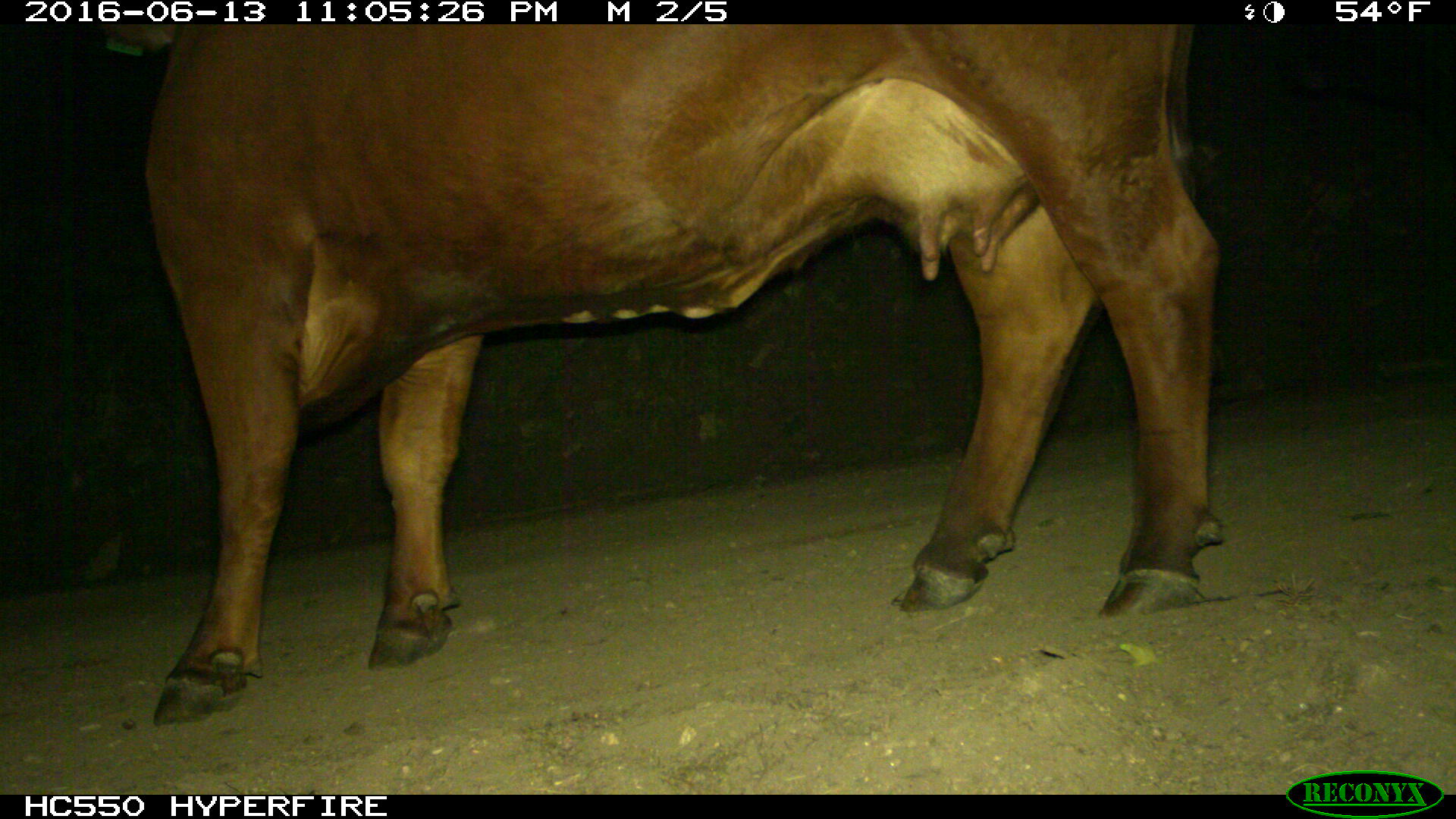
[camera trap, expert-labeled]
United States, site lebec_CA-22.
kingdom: Animalia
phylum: Chordata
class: Mammalia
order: Artiodactyla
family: Bovidae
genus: Bos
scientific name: Bos taurus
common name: domestic cow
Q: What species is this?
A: Bos taurus (domestic cow).